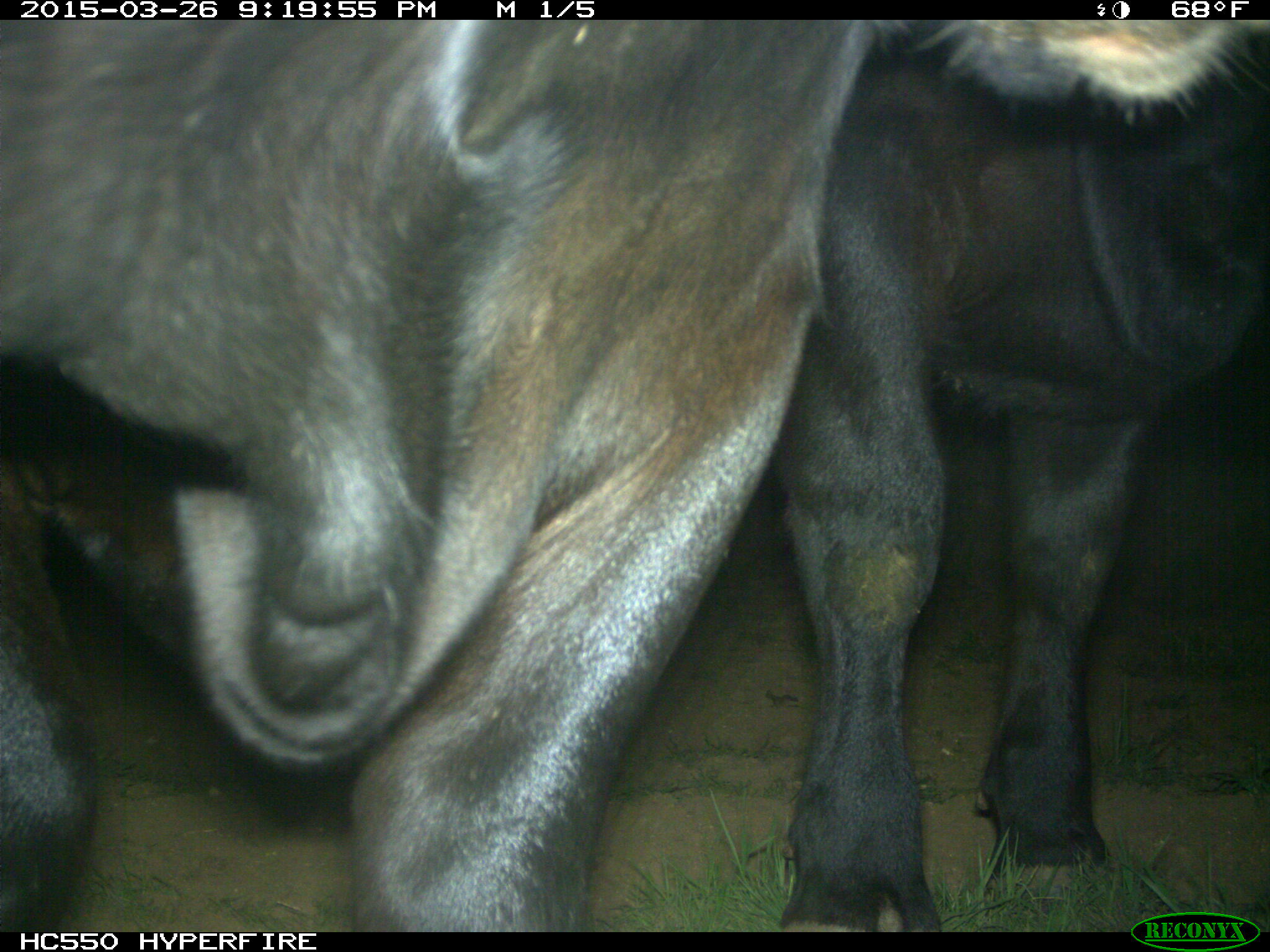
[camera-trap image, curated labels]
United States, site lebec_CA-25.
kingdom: Animalia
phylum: Chordata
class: Mammalia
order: Artiodactyla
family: Bovidae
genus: Bos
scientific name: Bos taurus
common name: domestic cow